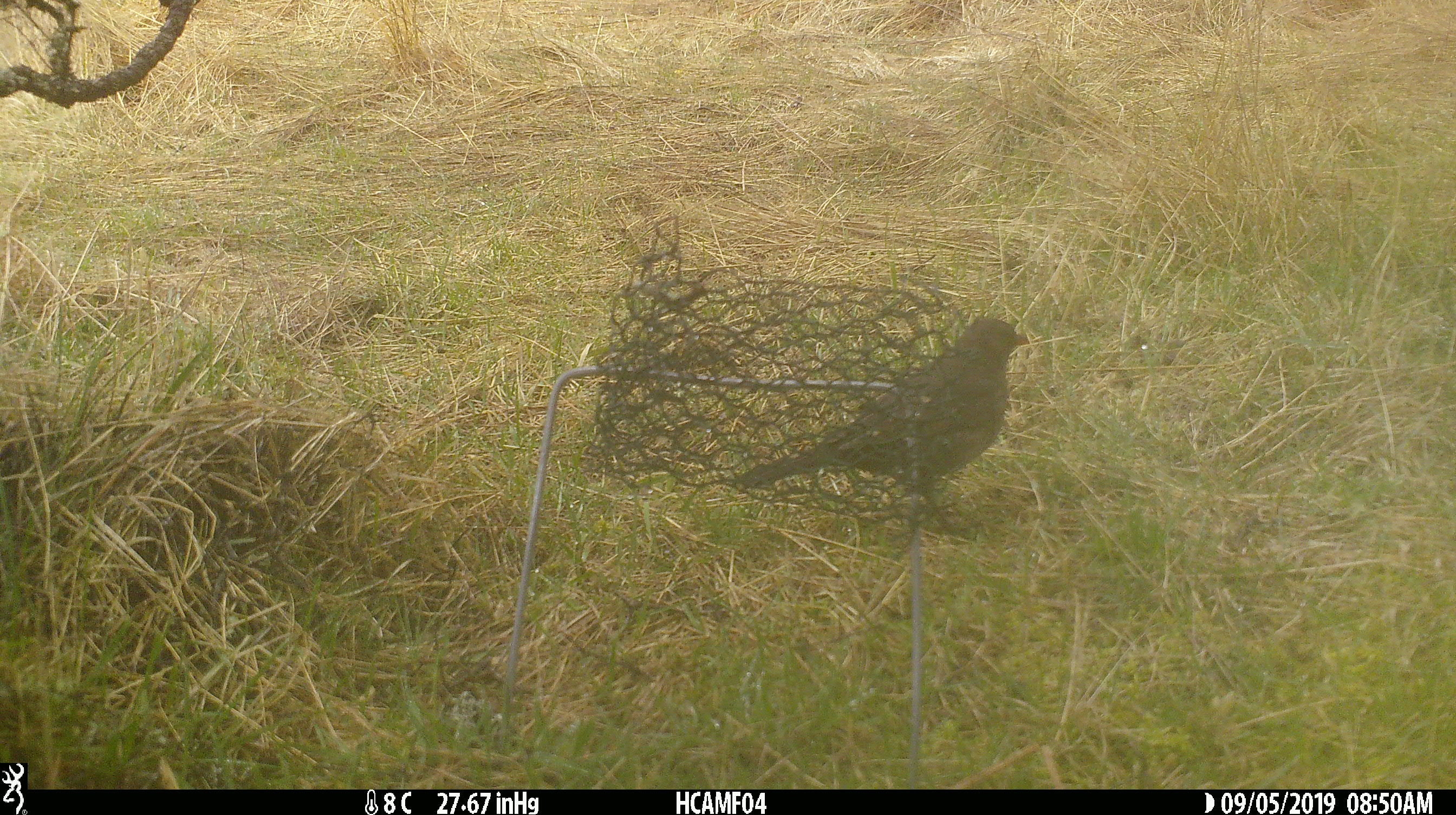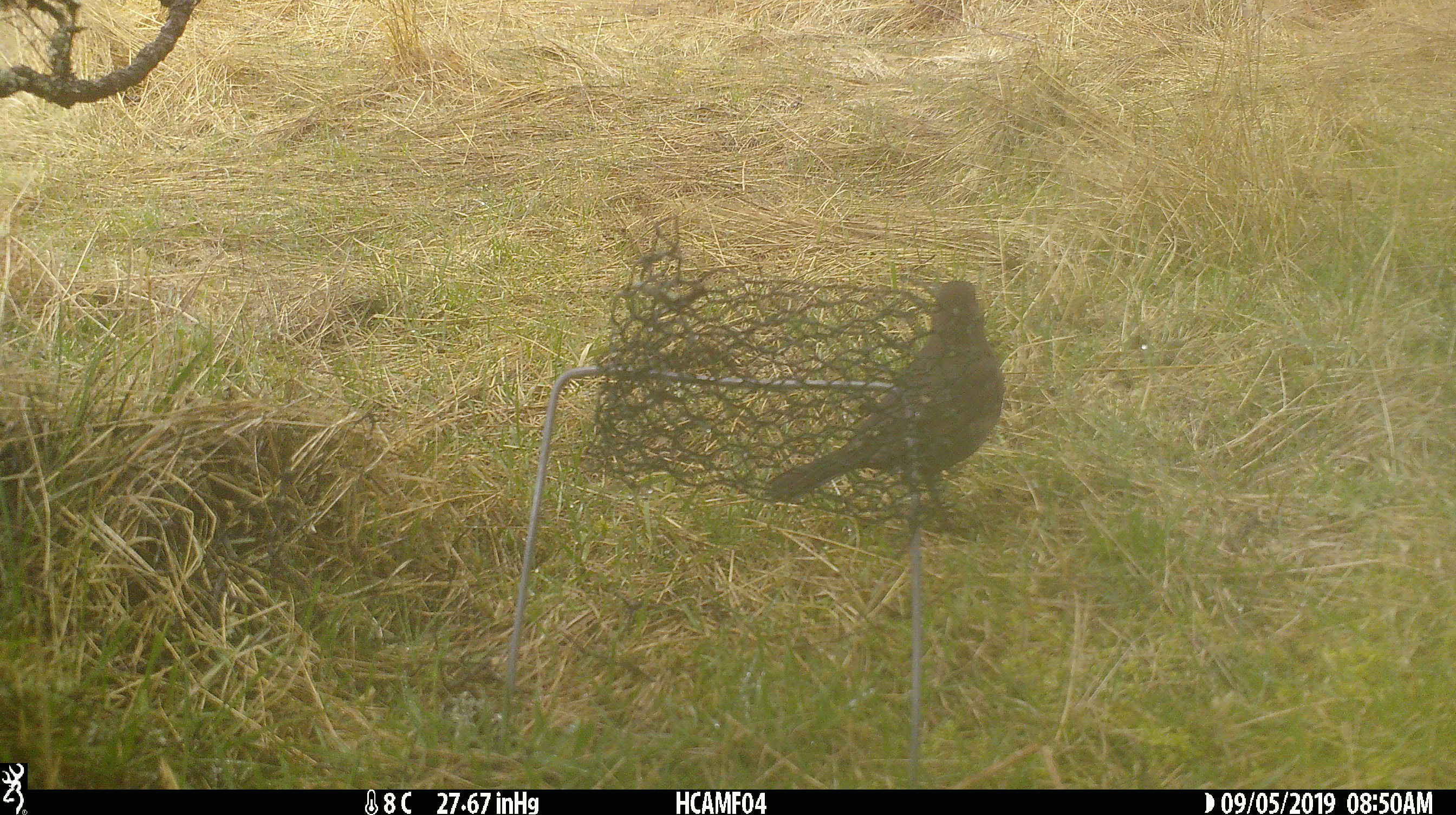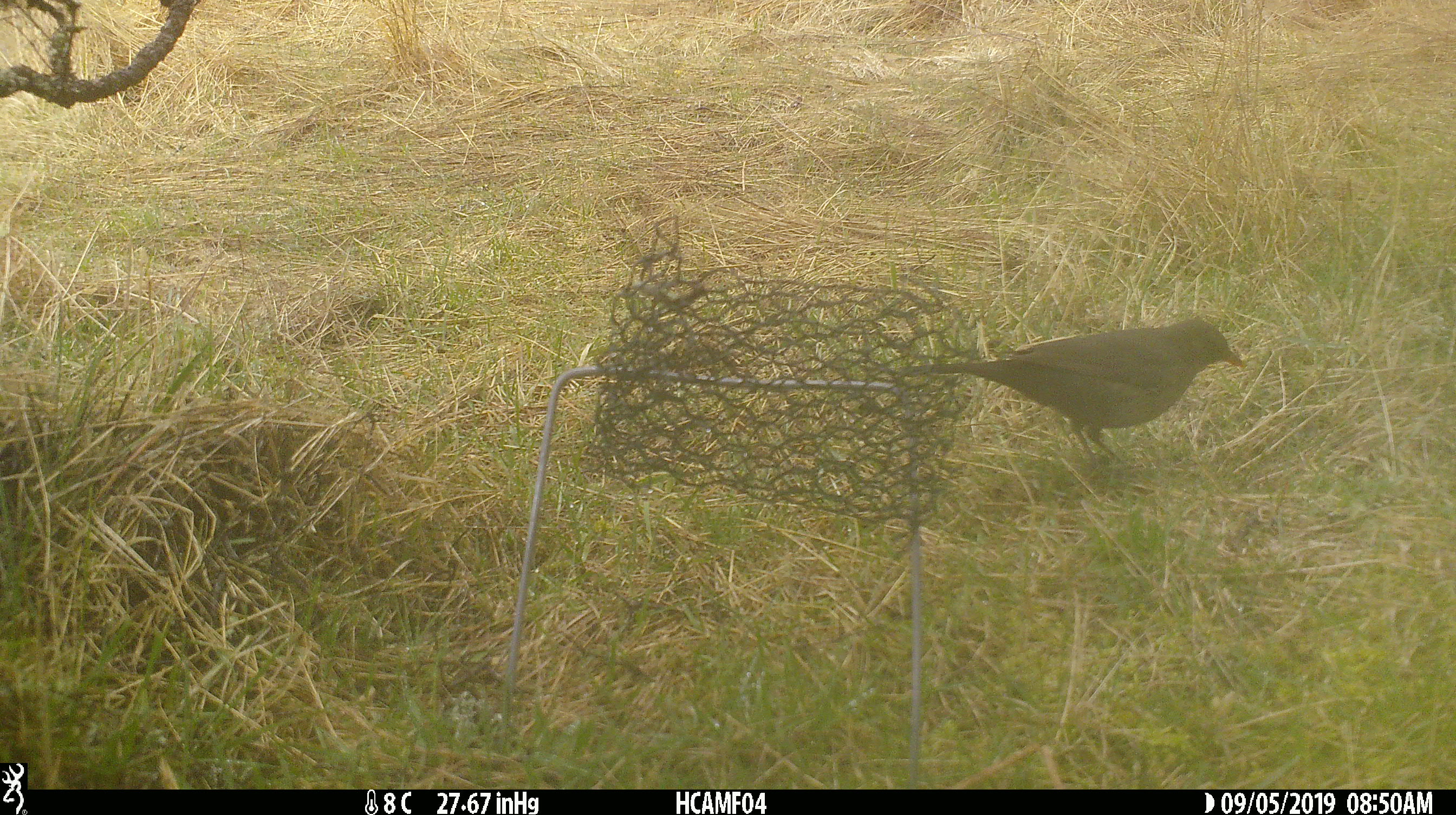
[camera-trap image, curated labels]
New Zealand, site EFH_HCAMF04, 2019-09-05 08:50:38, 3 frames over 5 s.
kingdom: Animalia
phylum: Chordata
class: Aves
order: Passeriformes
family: Turdidae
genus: Turdus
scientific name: Turdus merula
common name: eurasian blackbird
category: blackbird